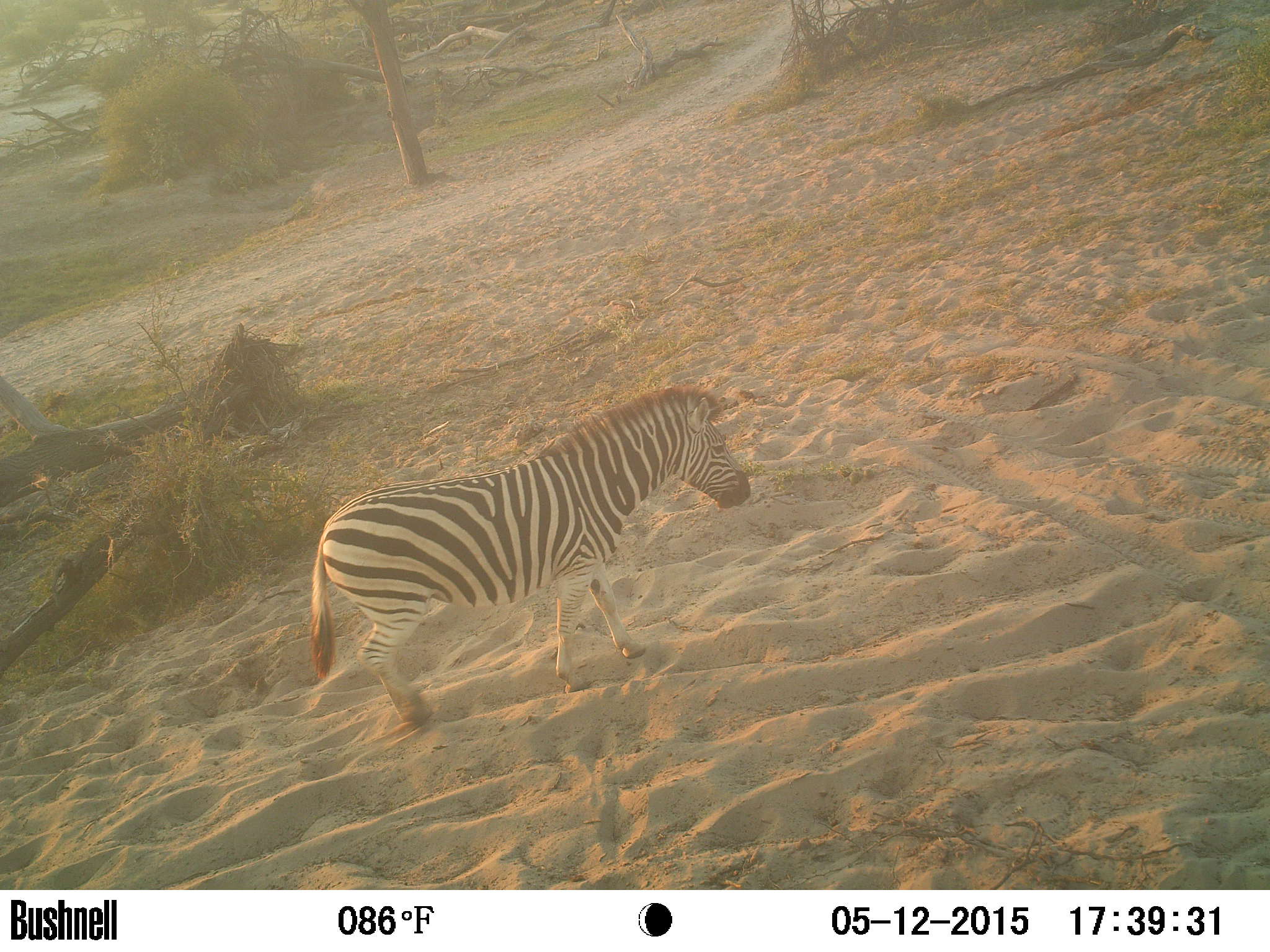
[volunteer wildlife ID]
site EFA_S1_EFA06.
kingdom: Animalia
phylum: Chordata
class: Mammalia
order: Perissodactyla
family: Equidae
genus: Equus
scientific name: Equus quagga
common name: plains zebra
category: zebraplains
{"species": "zebraplains (plains zebra) (Equus quagga)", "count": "1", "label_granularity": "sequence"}